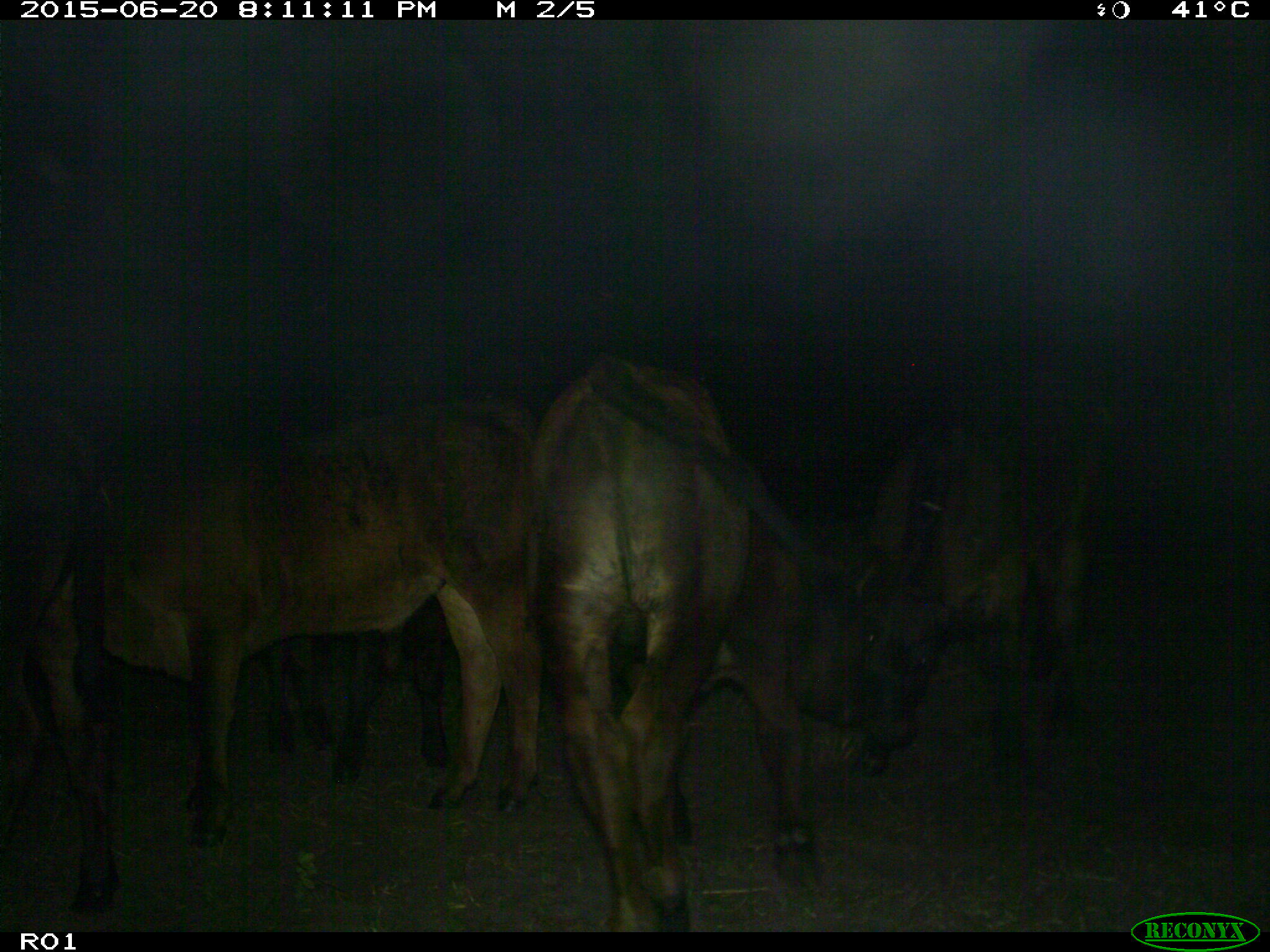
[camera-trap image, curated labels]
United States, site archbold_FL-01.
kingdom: Animalia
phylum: Chordata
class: Mammalia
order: Artiodactyla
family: Bovidae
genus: Bos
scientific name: Bos taurus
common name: domestic cow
Bos taurus (domestic cow).